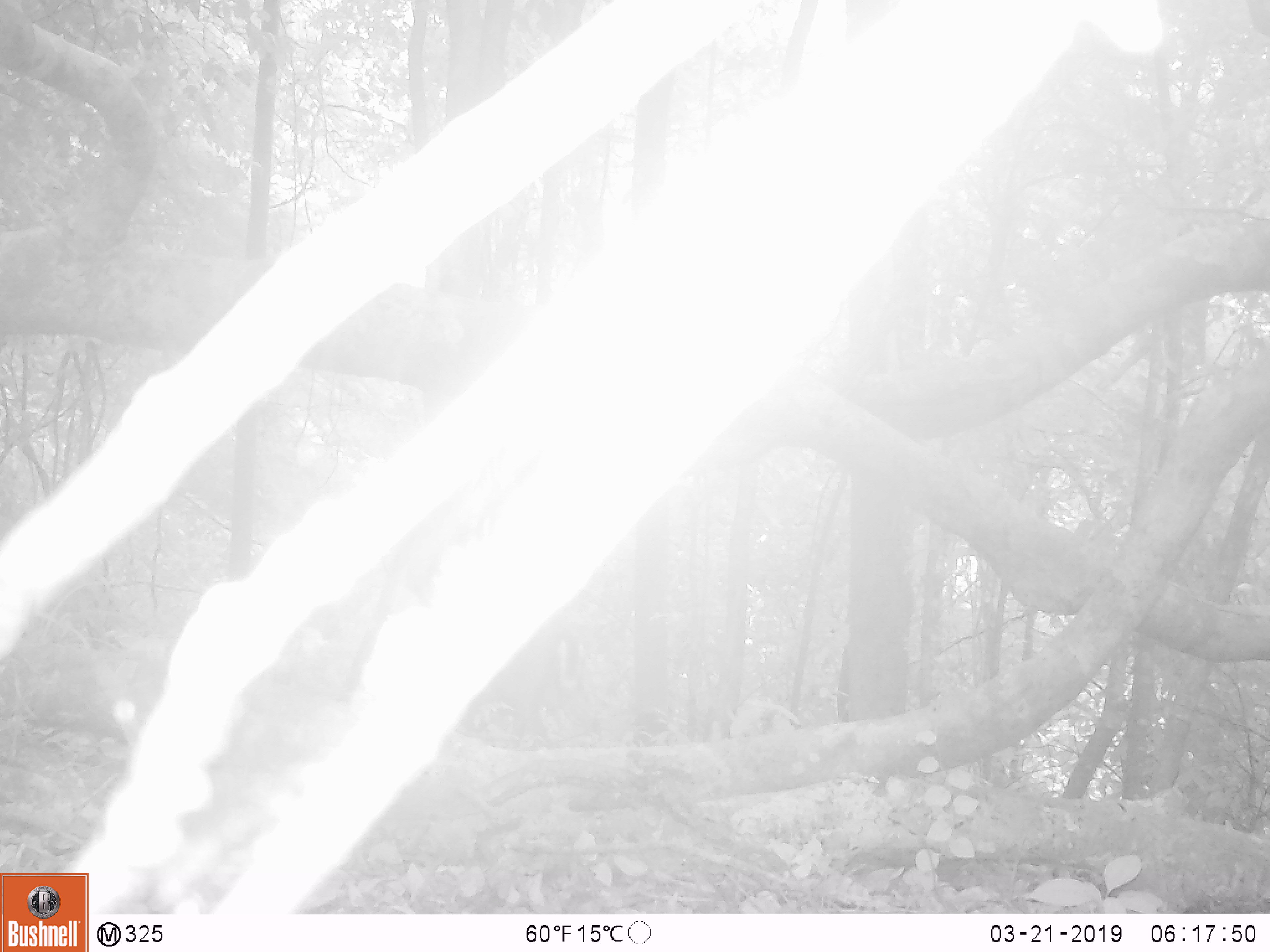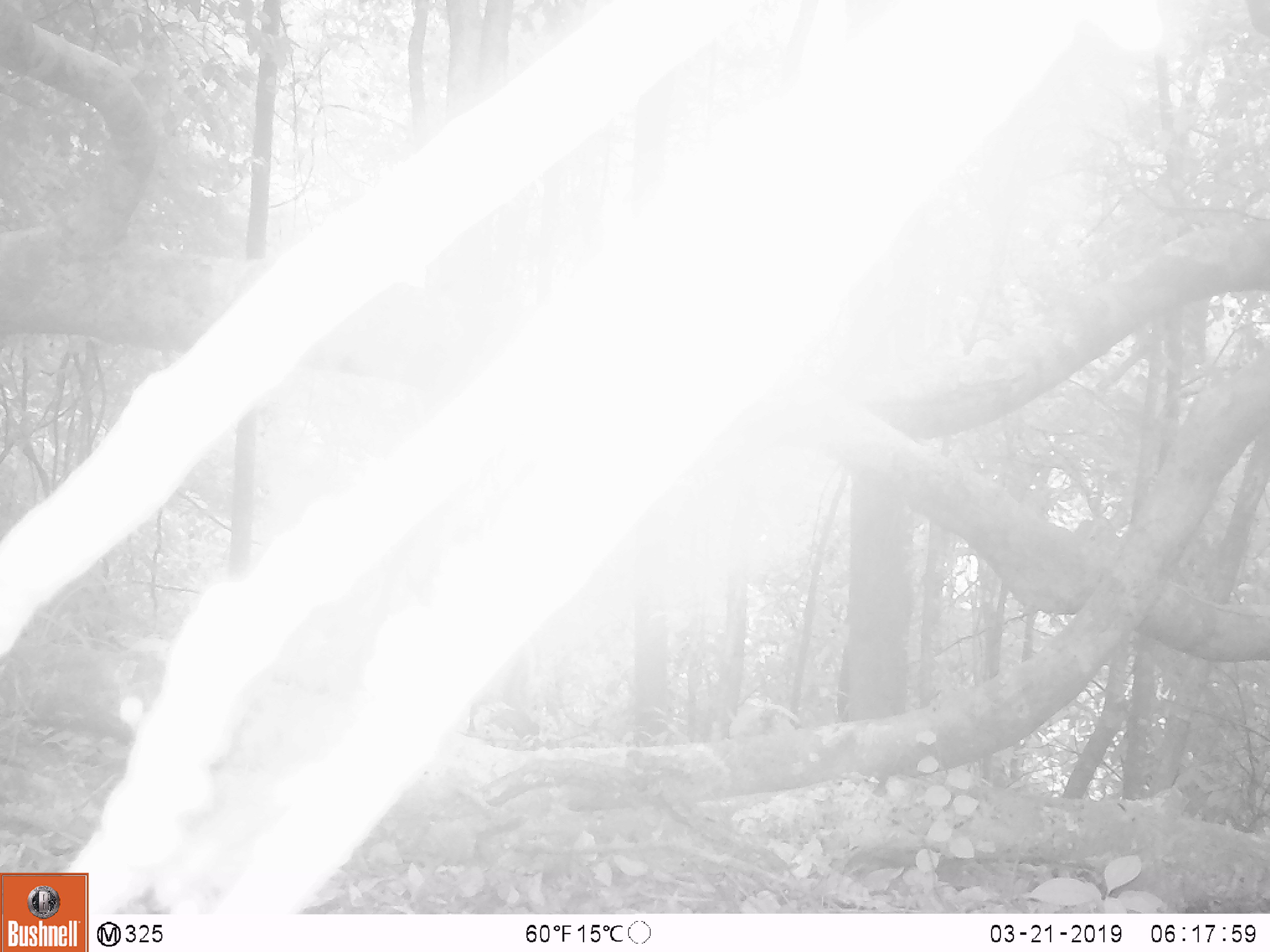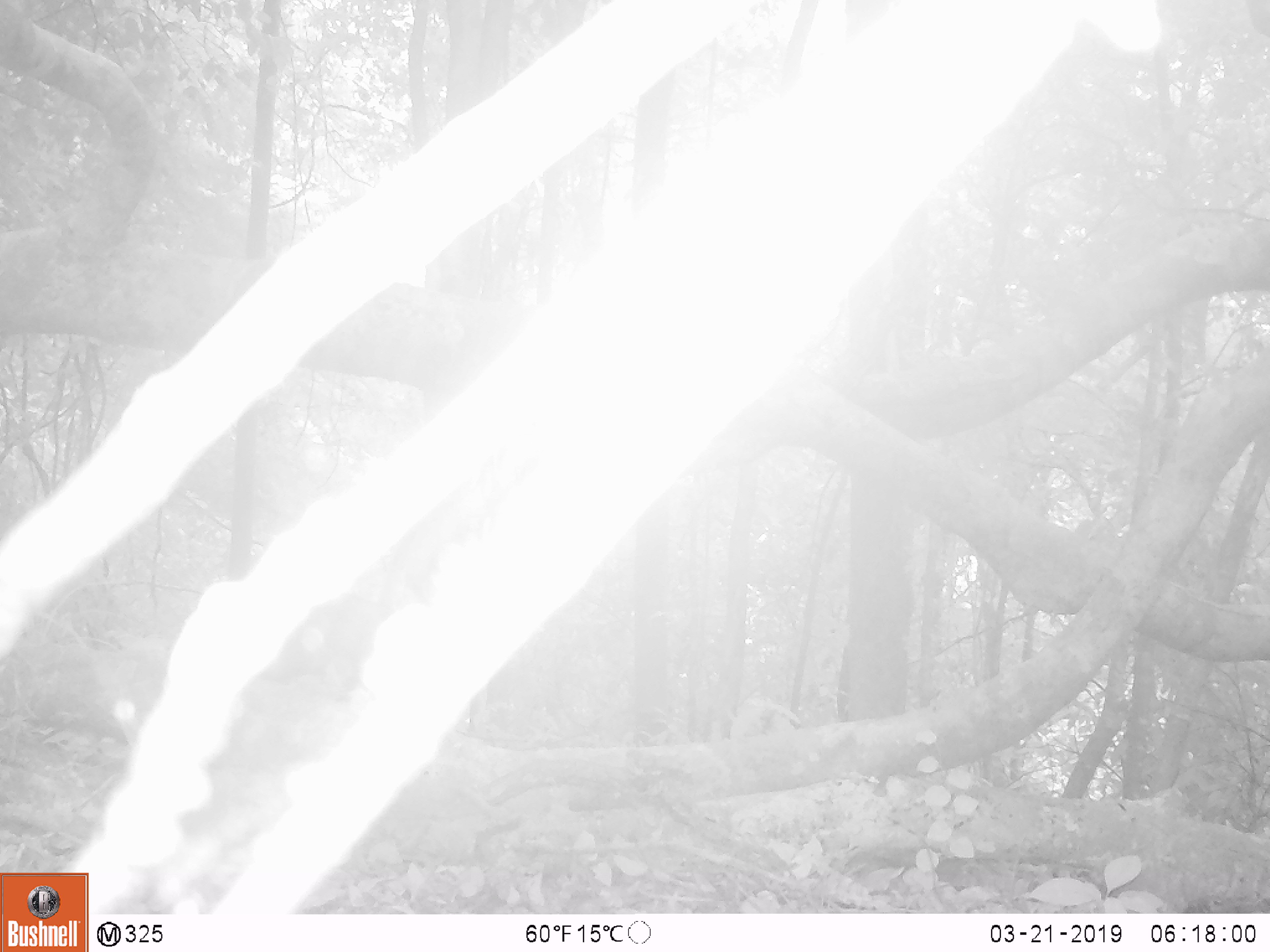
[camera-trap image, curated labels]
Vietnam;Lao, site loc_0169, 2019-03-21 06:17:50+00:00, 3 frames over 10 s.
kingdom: Animalia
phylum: Chordata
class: Mammalia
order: Artiodactyla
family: Cervidae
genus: Muntiacus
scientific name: Muntiacus rooseveltorum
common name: roosevelt's muntjac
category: roosevelts muntjac group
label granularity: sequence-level